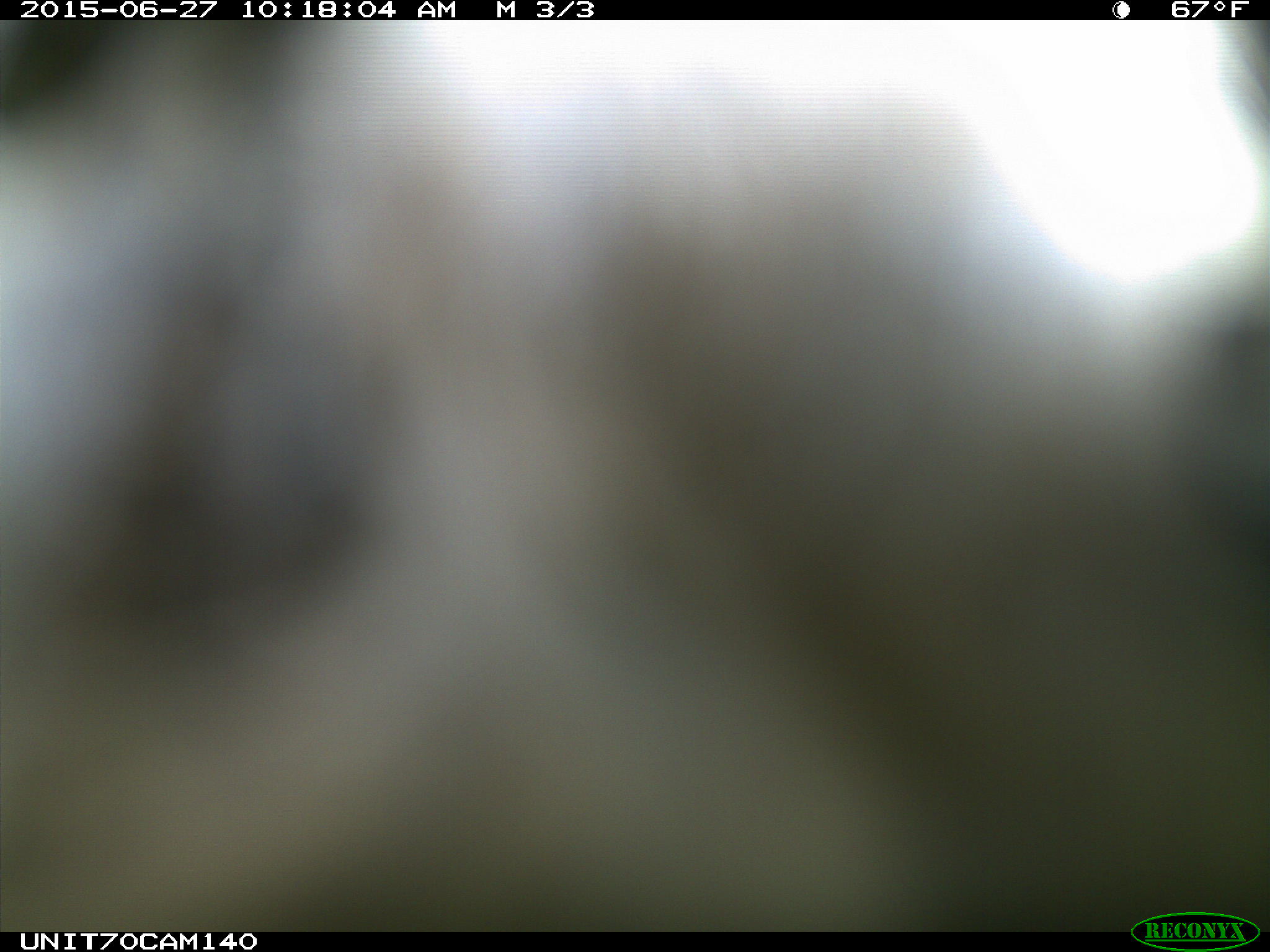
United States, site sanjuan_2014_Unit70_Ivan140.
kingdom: Animalia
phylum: Chordata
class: Aves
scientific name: Aves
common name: birds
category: unidentified bird